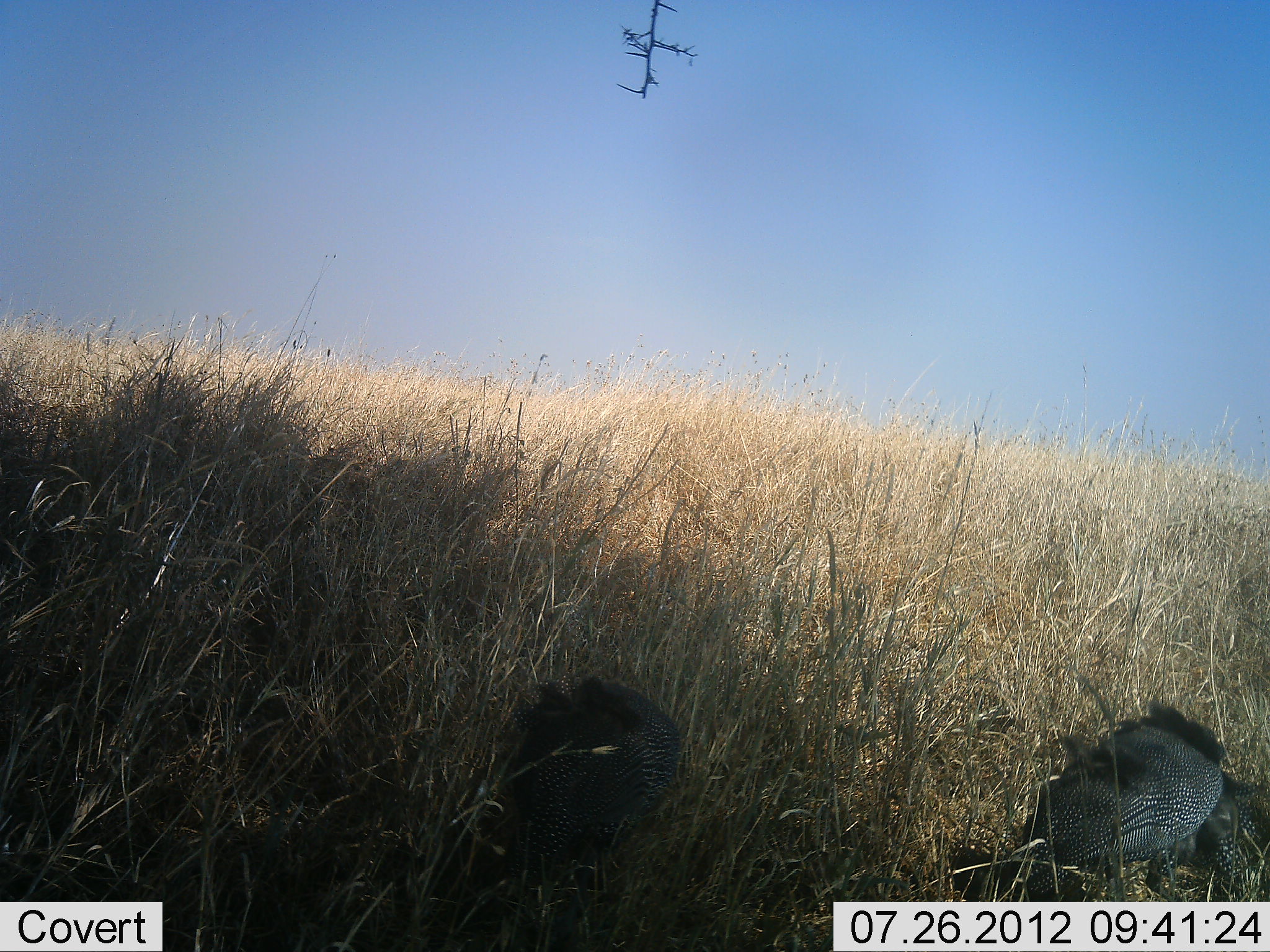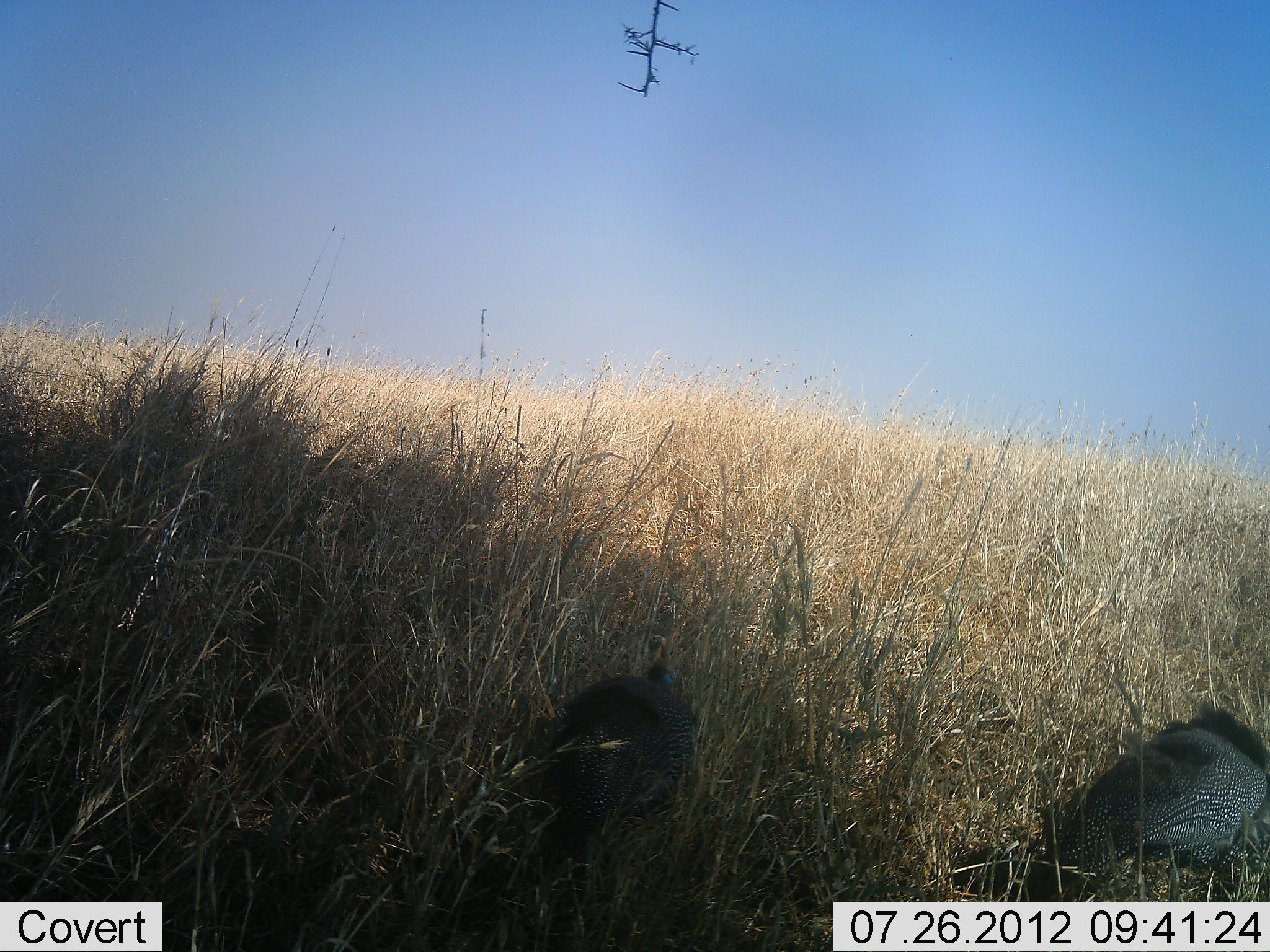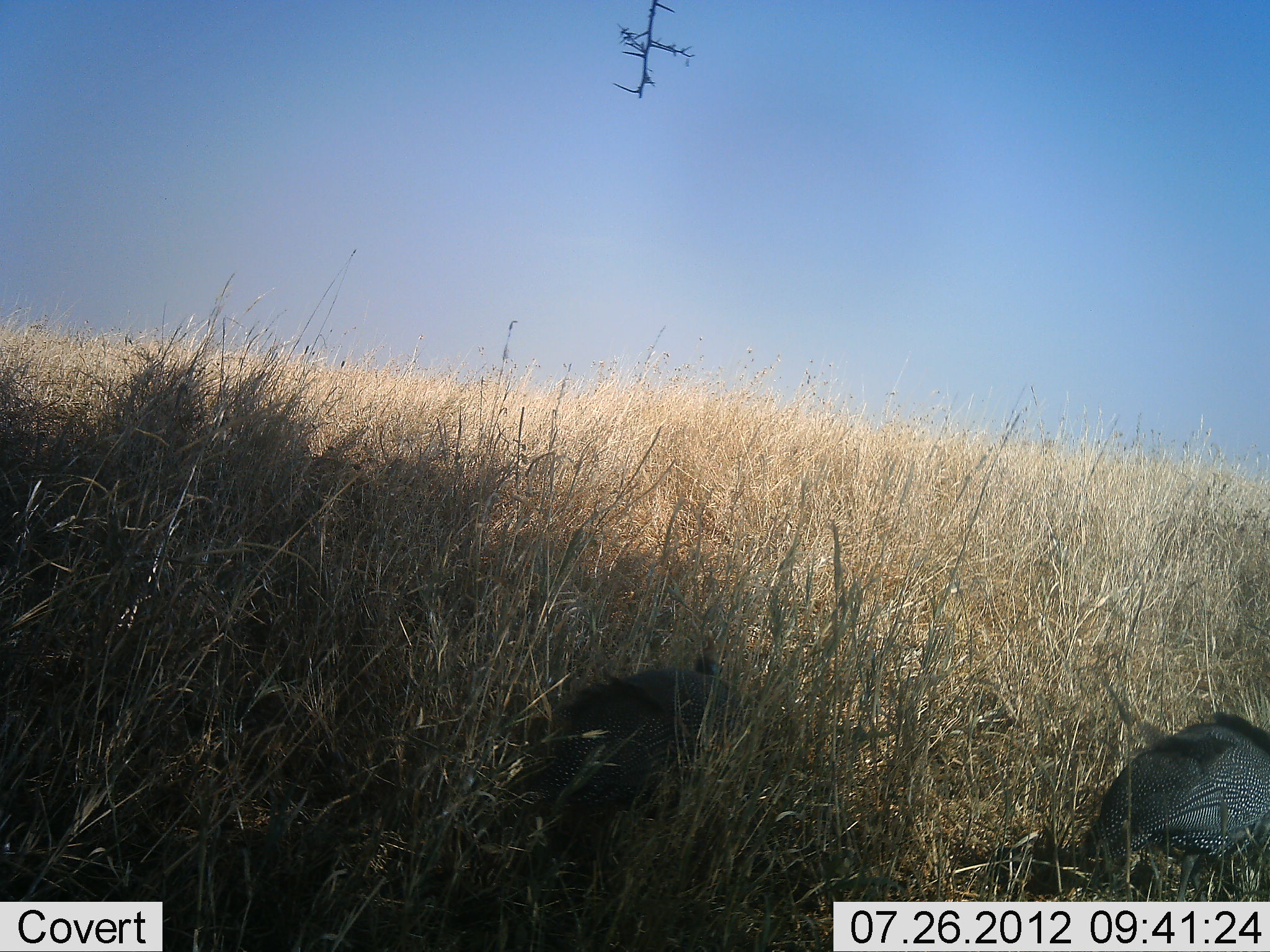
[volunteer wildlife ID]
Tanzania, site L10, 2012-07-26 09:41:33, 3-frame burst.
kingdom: Animalia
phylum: Chordata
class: Aves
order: Galliformes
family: Numididae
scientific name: Numididae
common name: guinea fowl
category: guineafowl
Guineafowl (guinea fowl) (Numididae), count 2. Behavior (volunteer vote fractions): standing 0%, resting 0%, moving 70%, interacting 0%. Young present (vote fraction): 0%. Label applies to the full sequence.